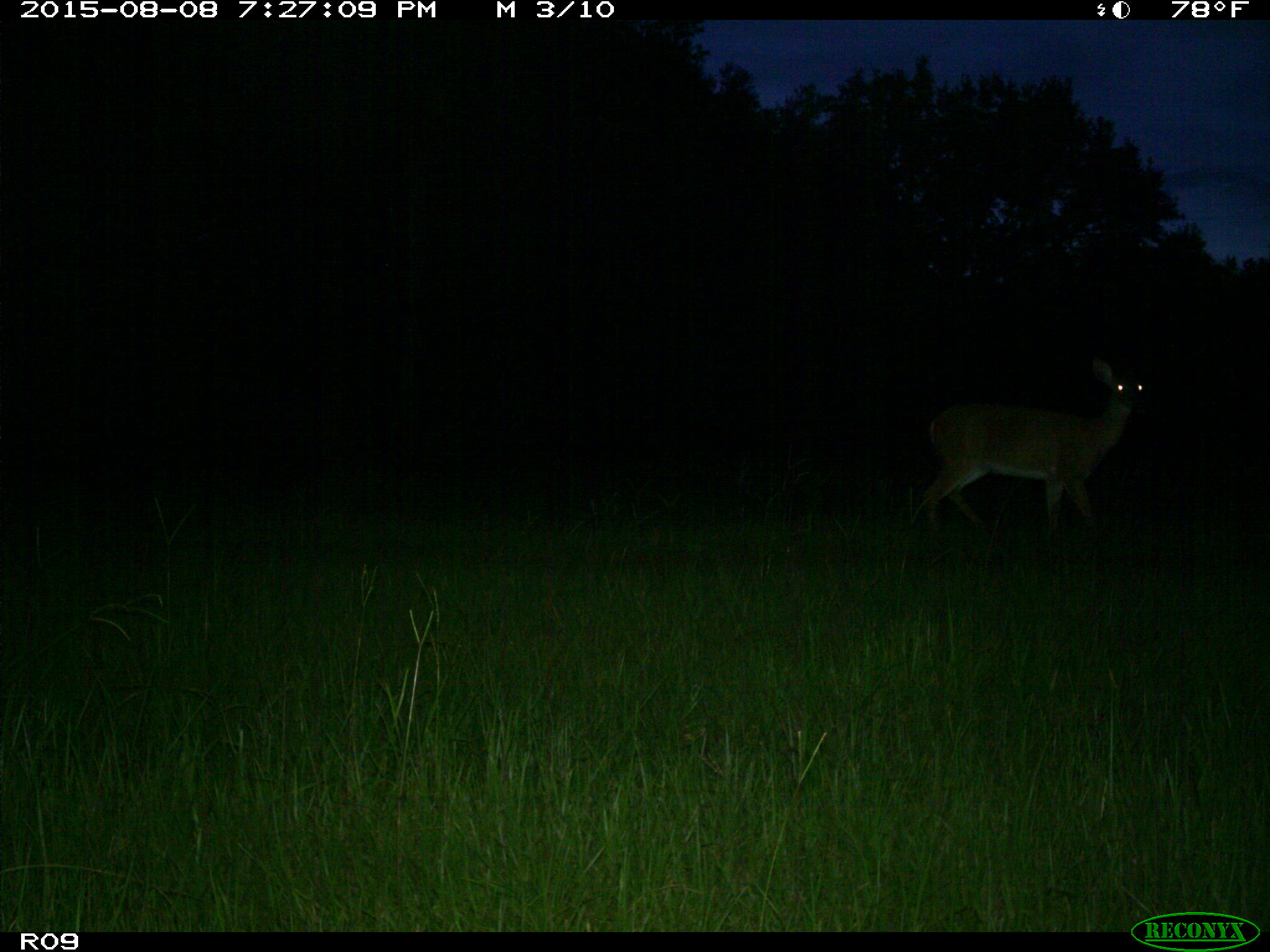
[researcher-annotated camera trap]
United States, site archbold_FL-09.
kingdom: Animalia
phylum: Chordata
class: Mammalia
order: Artiodactyla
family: Cervidae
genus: Odocoileus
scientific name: Odocoileus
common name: deer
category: unidentified deer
Unidentified deer (deer) (Odocoileus).